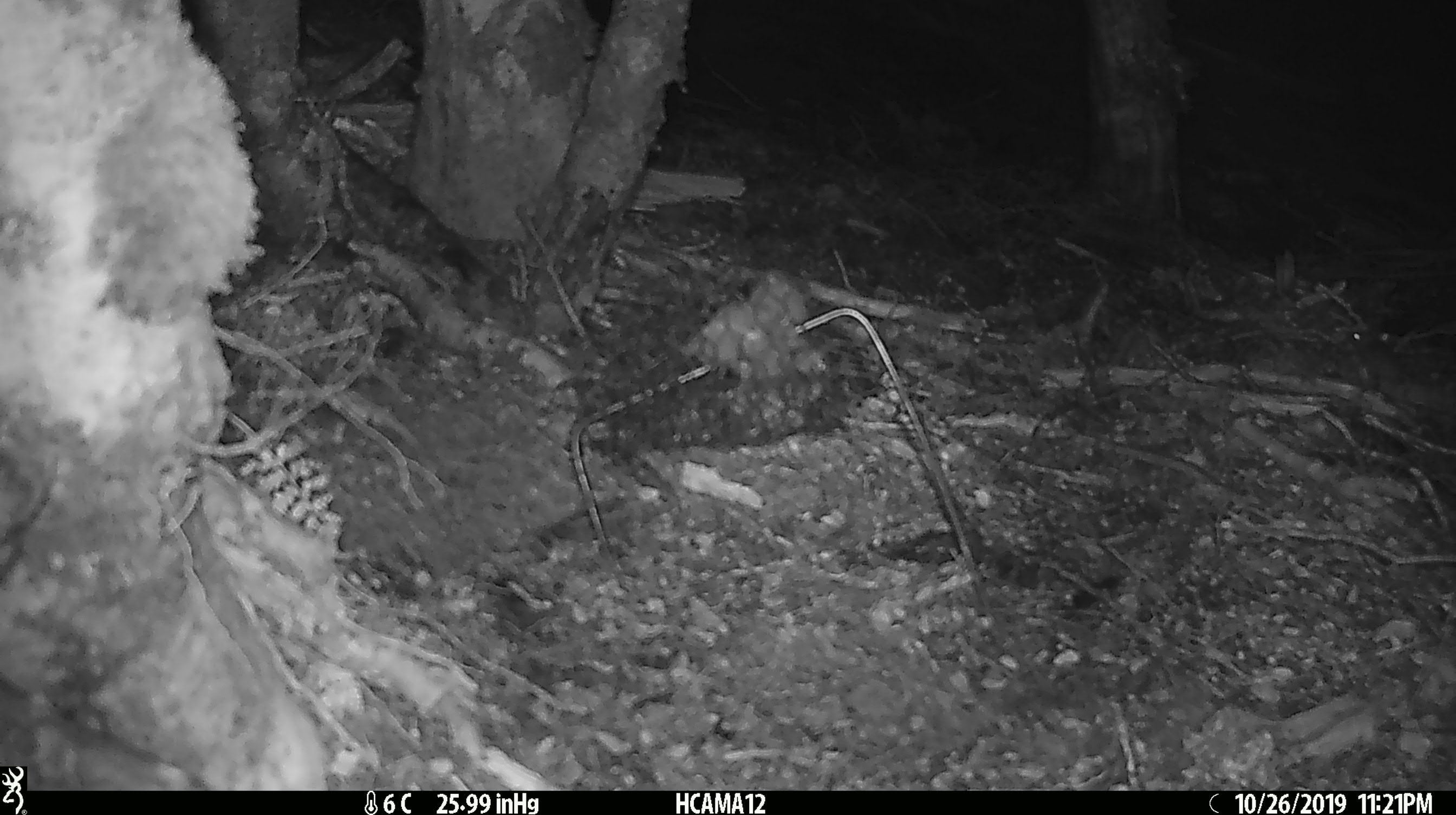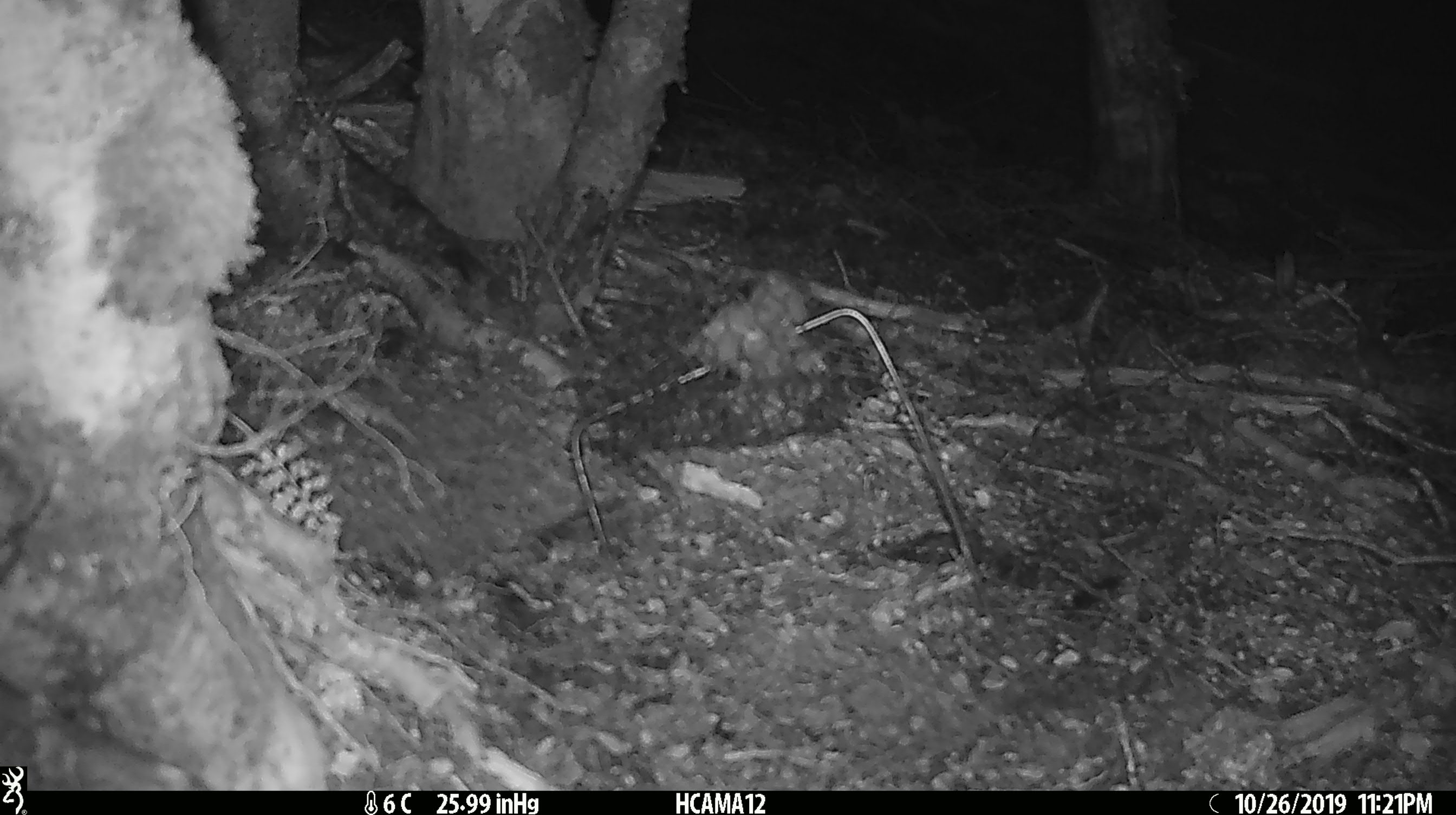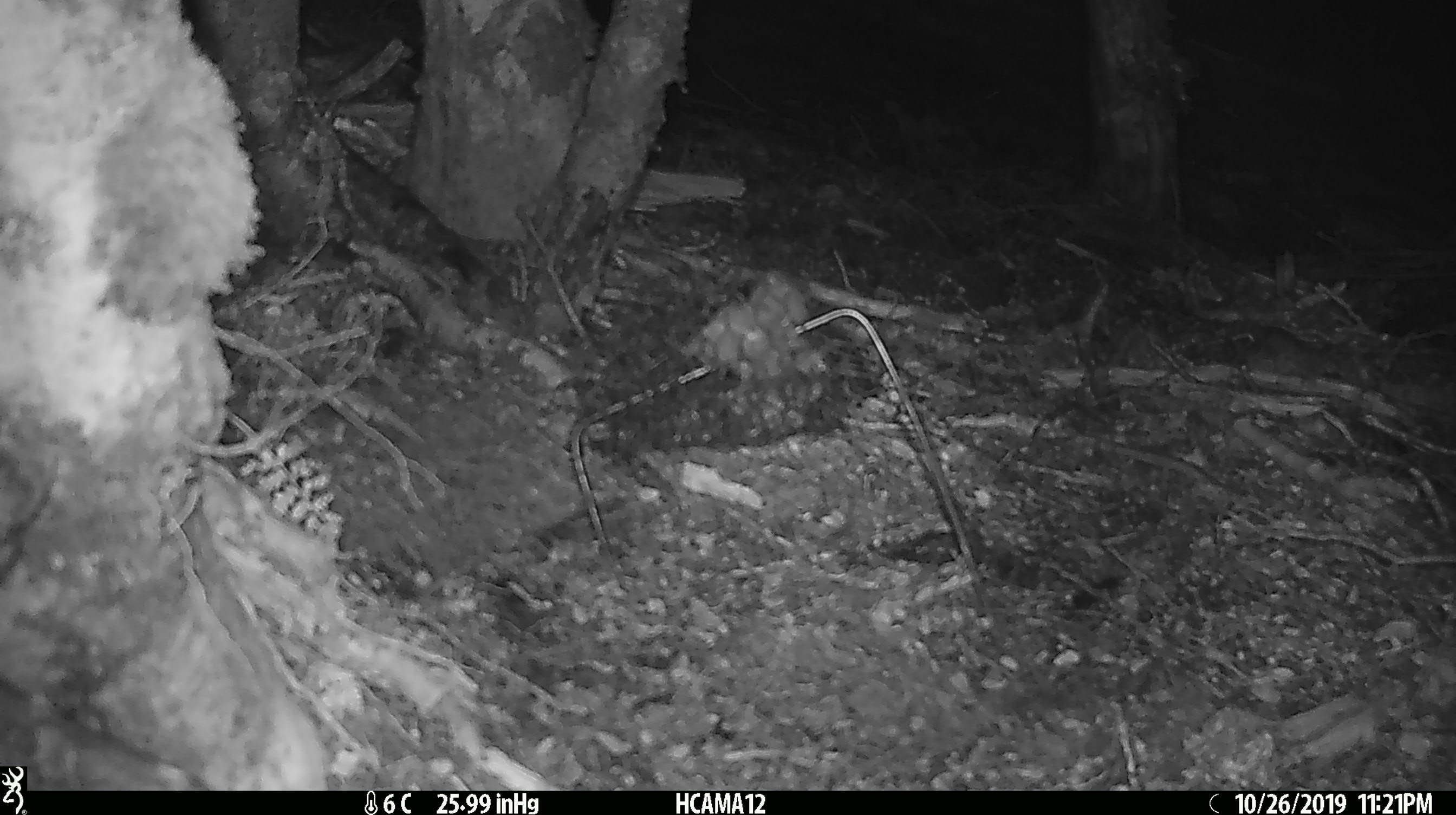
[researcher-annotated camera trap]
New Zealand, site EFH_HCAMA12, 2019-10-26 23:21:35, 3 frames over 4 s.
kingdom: Animalia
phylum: Chordata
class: Mammalia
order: Rodentia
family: Muridae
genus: Mus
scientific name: Mus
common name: mouse